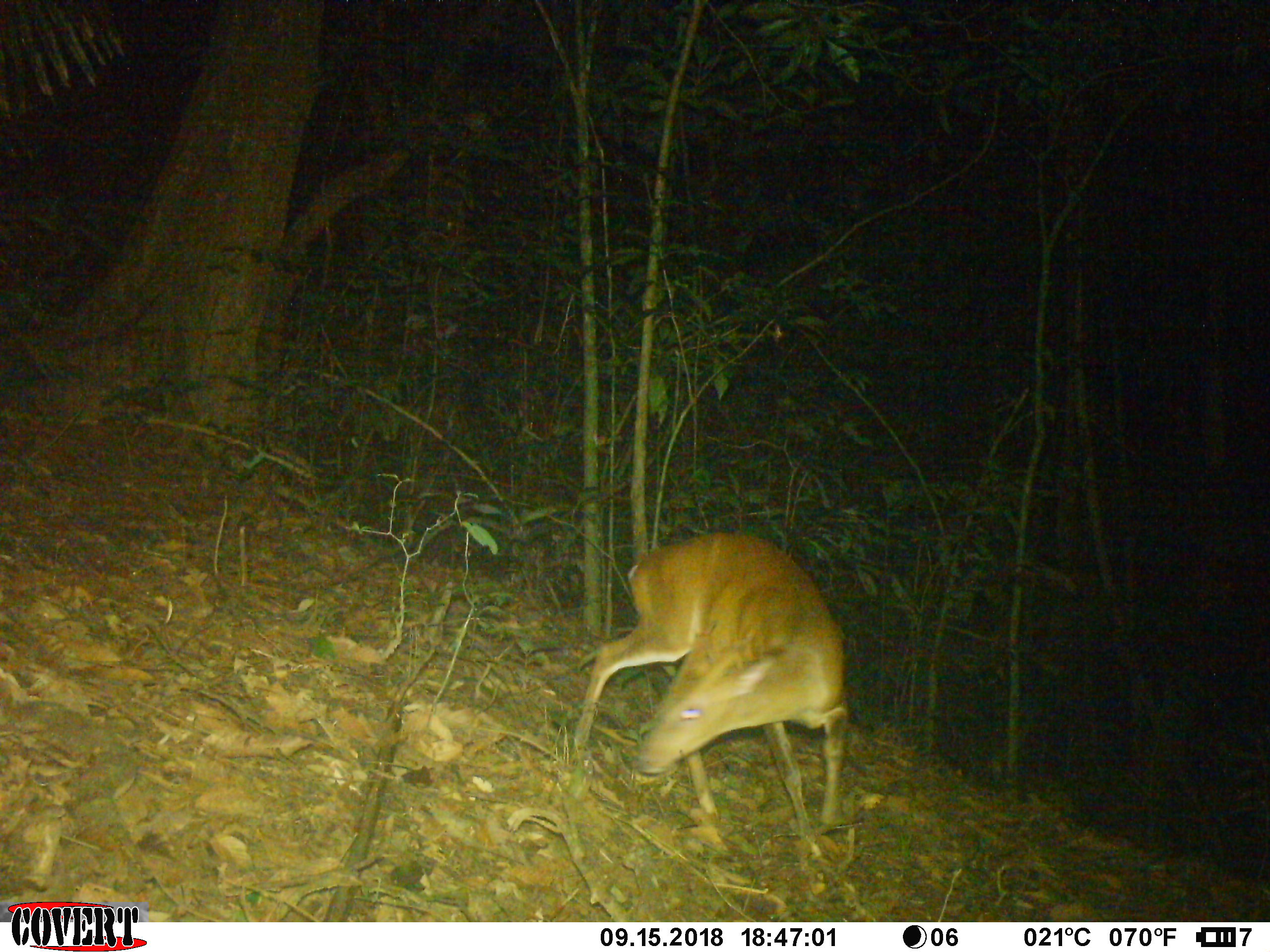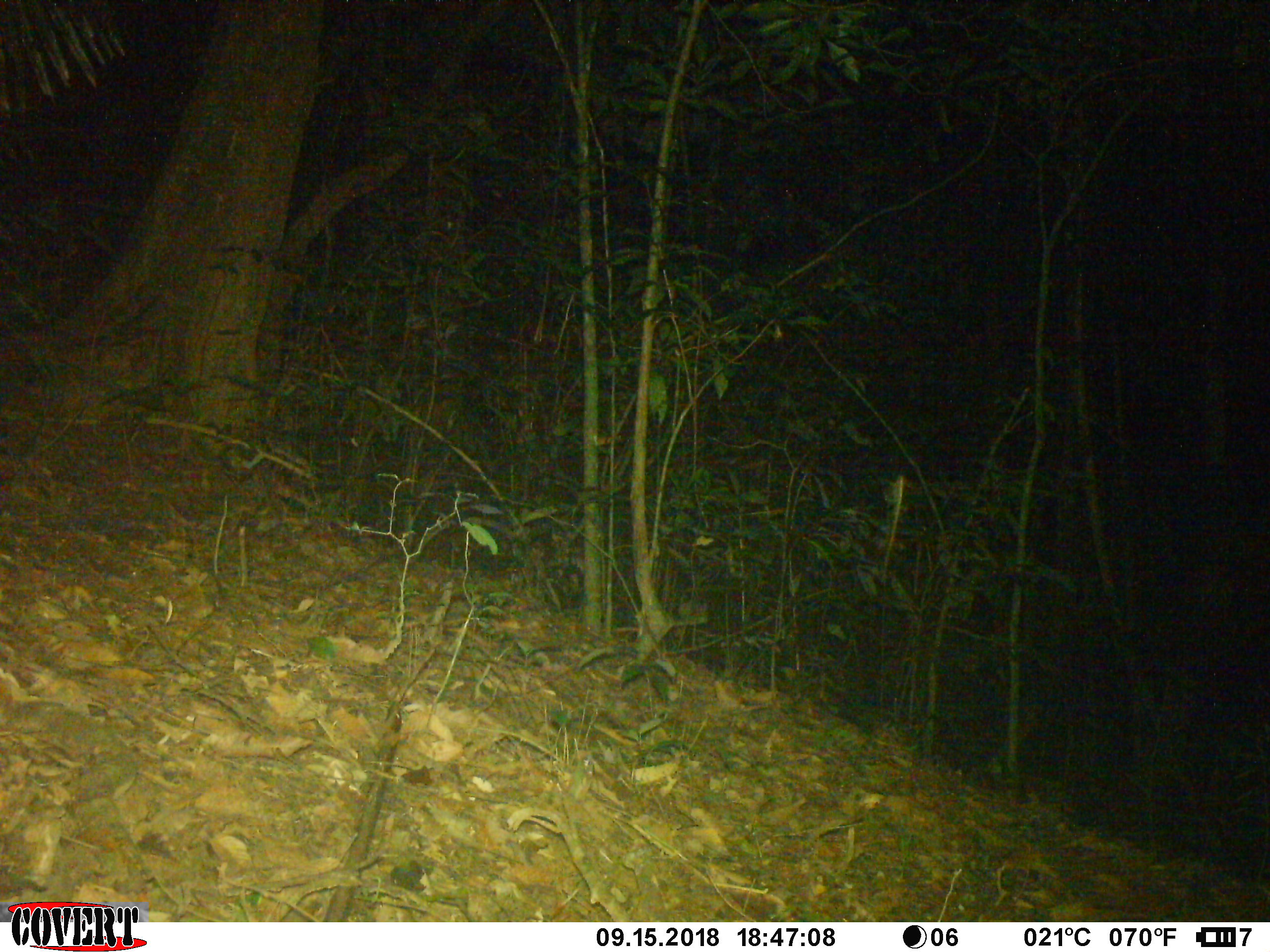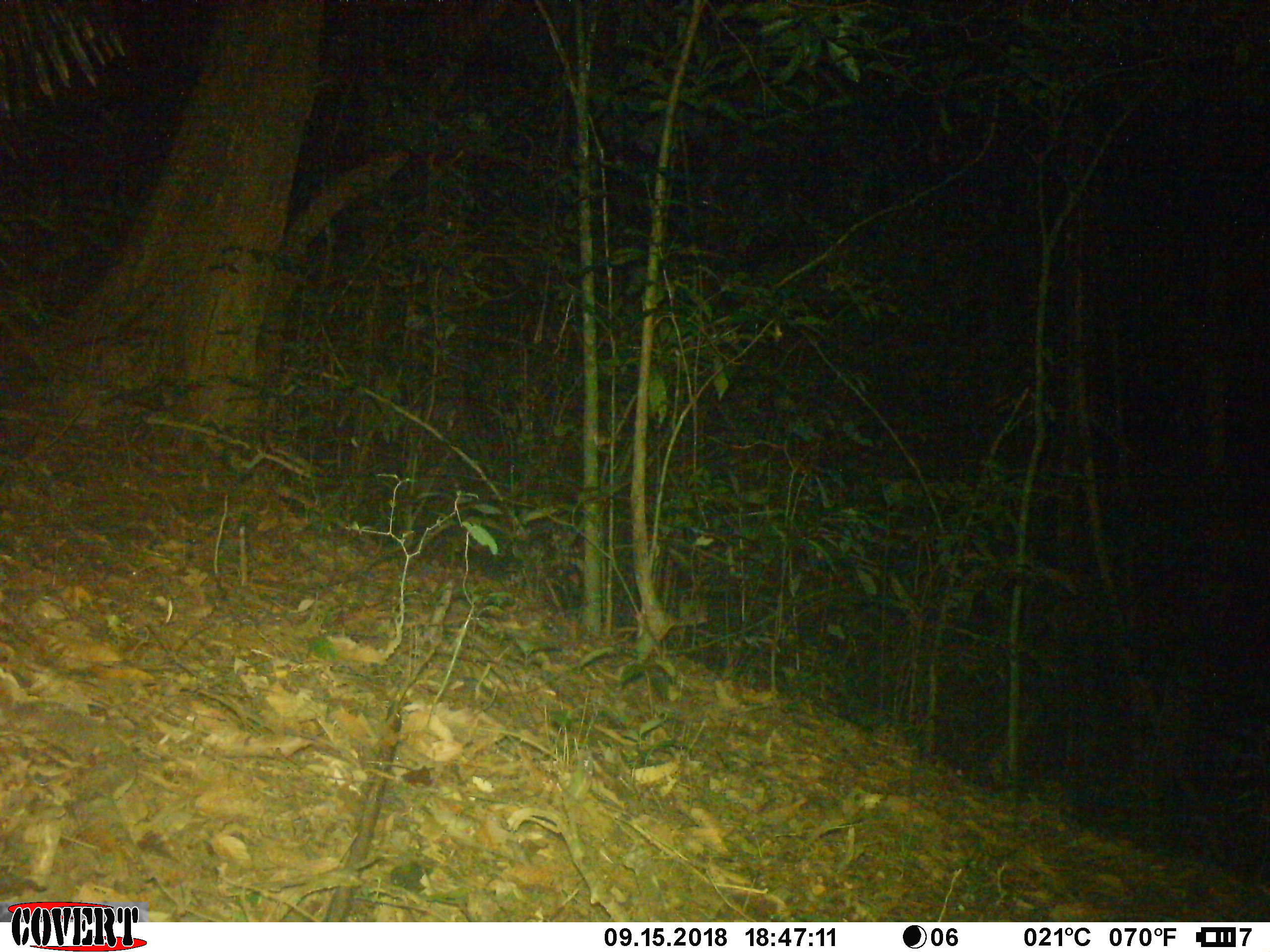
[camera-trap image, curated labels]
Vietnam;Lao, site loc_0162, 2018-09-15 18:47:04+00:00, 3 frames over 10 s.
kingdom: Animalia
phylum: Chordata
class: Mammalia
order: Artiodactyla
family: Cervidae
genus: Muntiacus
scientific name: Muntiacus vuquangensis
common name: large-antlered muntjac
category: large antlered muntjac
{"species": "large antlered muntjac (large-antlered muntjac) (Muntiacus vuquangensis)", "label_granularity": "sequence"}